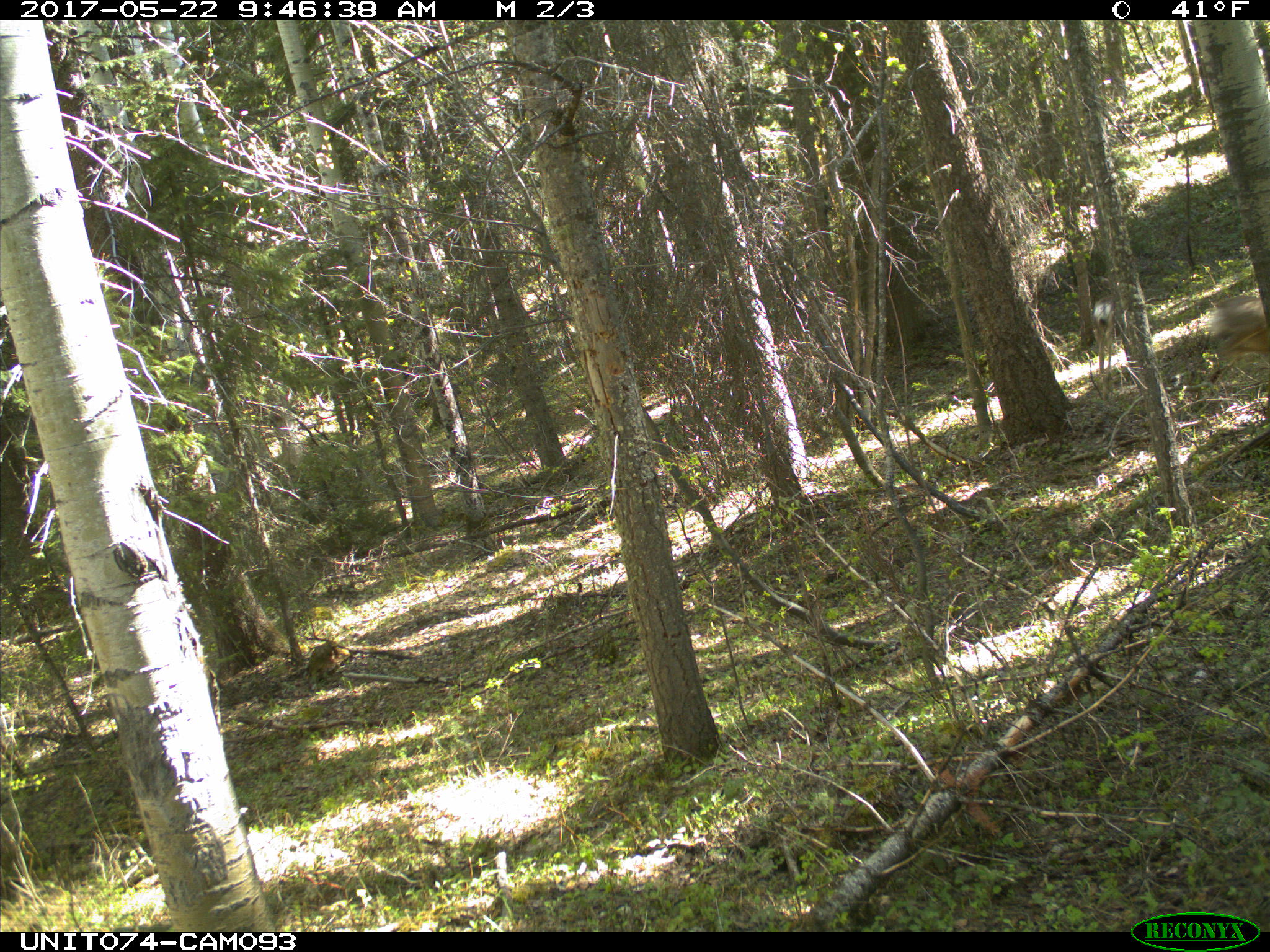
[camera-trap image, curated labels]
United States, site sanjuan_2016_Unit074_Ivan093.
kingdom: Animalia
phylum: Chordata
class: Mammalia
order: Artiodactyla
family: Cervidae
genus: Odocoileus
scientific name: Odocoileus hemionus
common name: mule deer